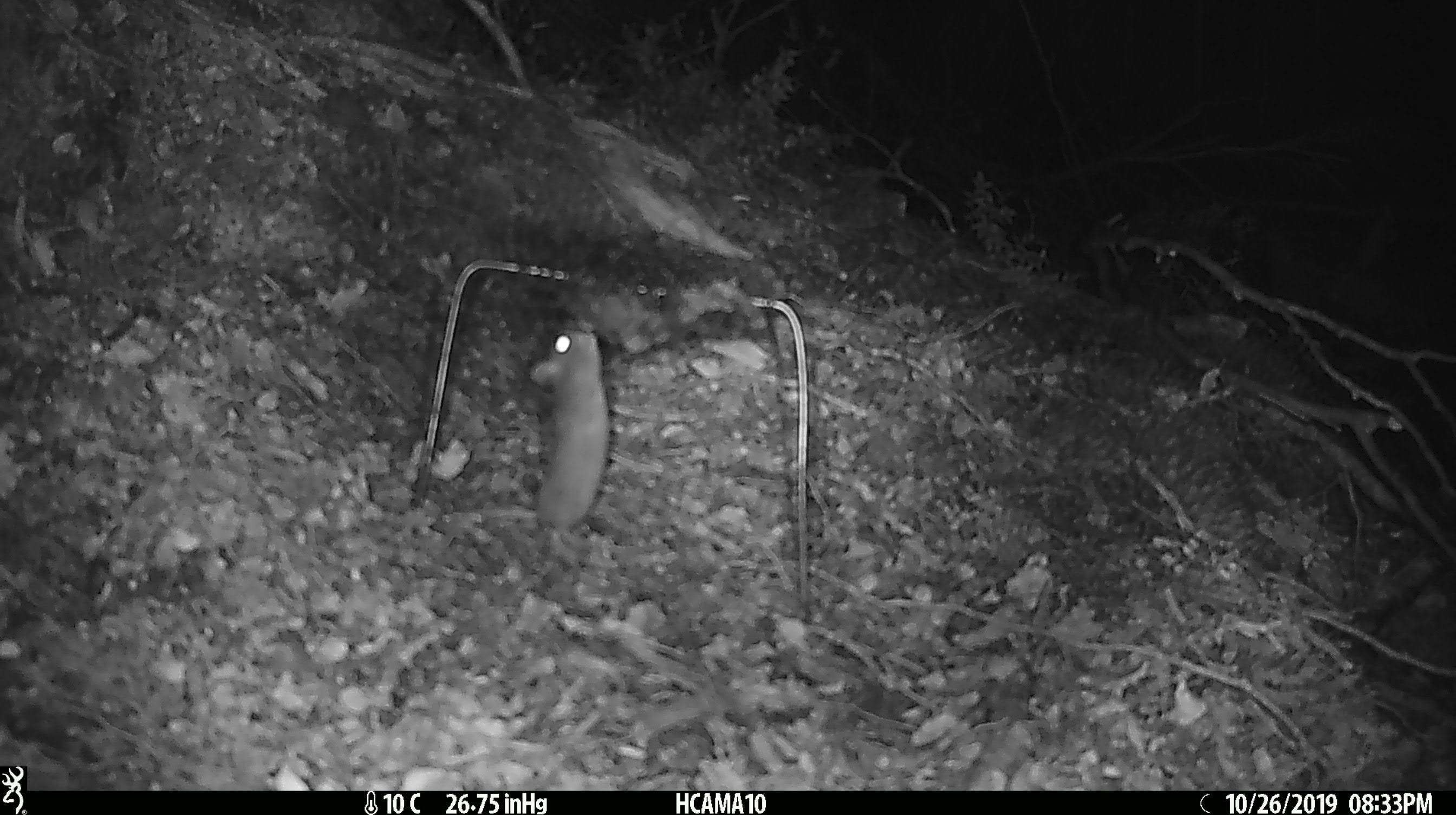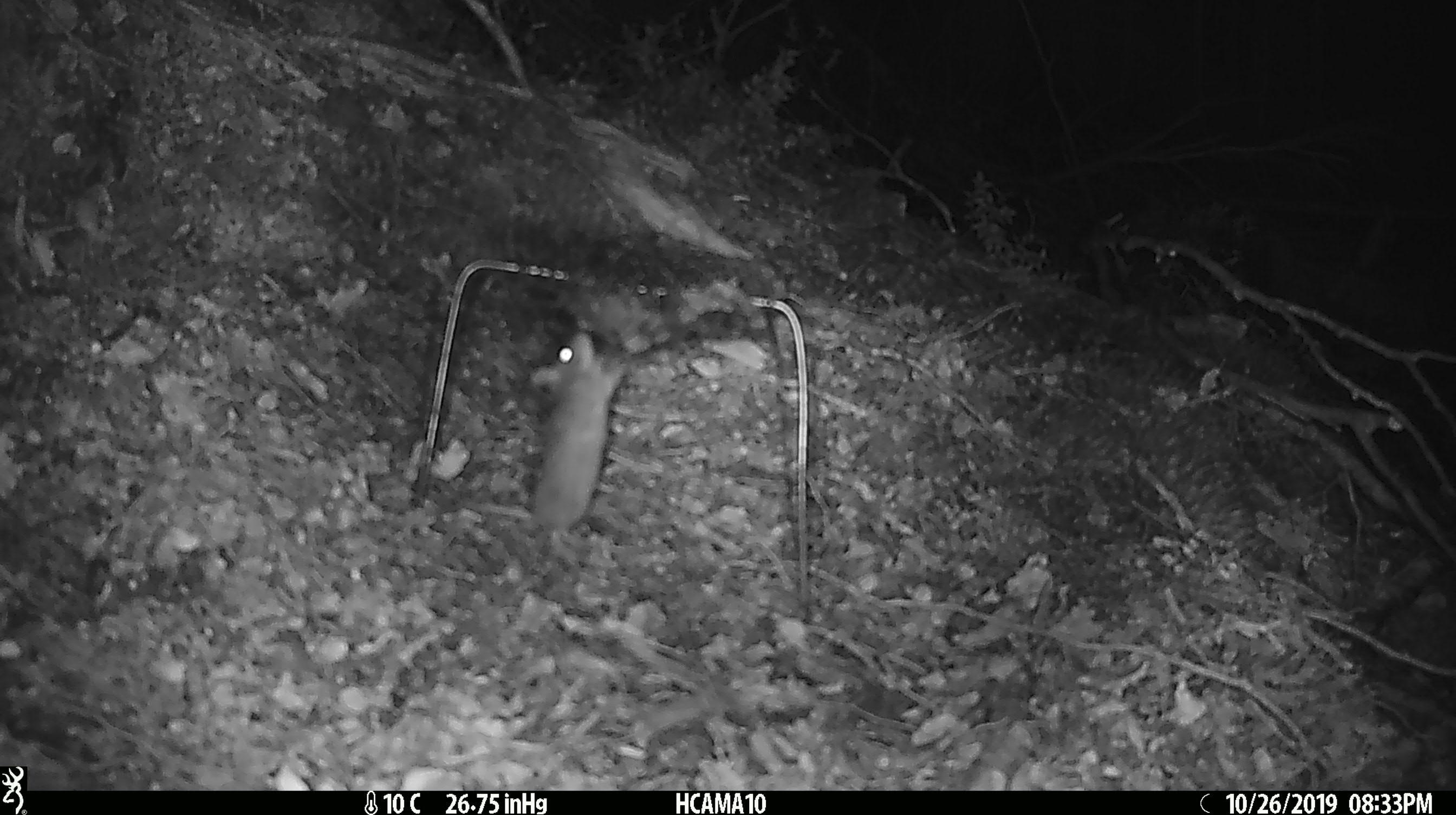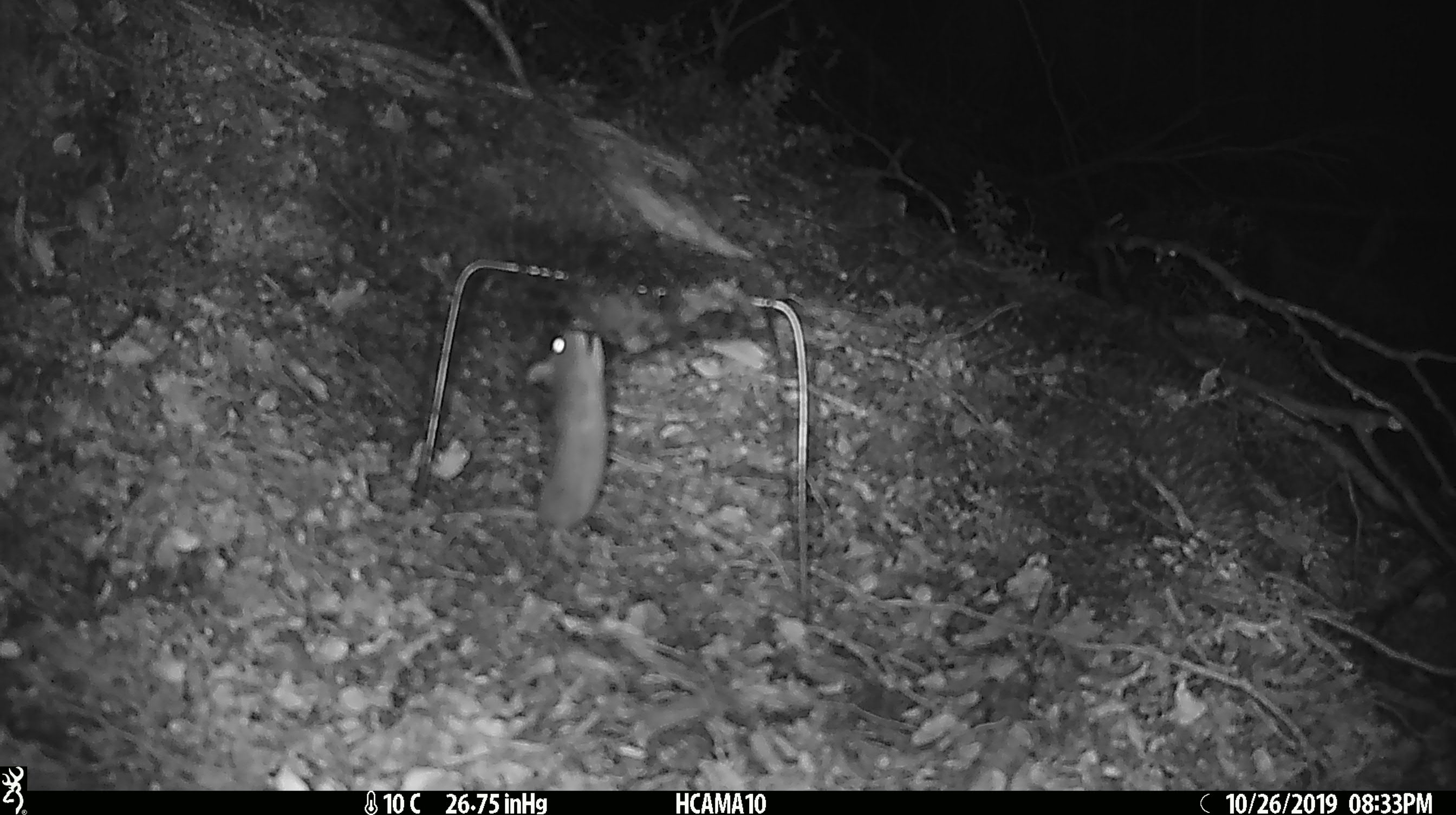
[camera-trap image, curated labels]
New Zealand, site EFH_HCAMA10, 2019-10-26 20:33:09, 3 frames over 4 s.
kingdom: Animalia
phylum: Chordata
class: Mammalia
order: Rodentia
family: Muridae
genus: Mus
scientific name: Mus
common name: mouse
Mouse (Mus).